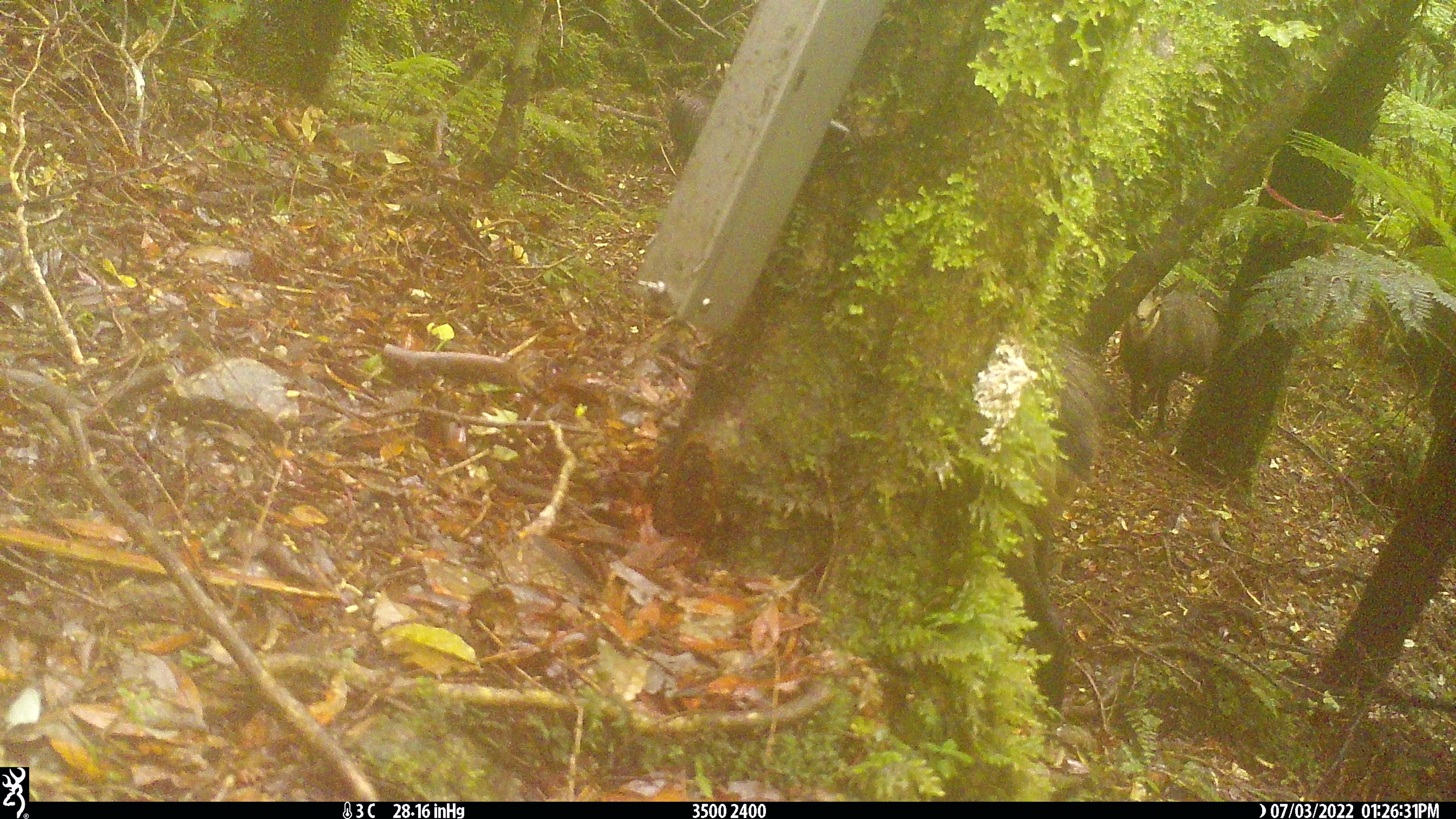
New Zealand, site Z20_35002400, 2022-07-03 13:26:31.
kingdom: Animalia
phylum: Chordata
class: Mammalia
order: Artiodactyla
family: Bovidae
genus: Rupicapra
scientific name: Rupicapra rupicapra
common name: alpine chamois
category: chamois